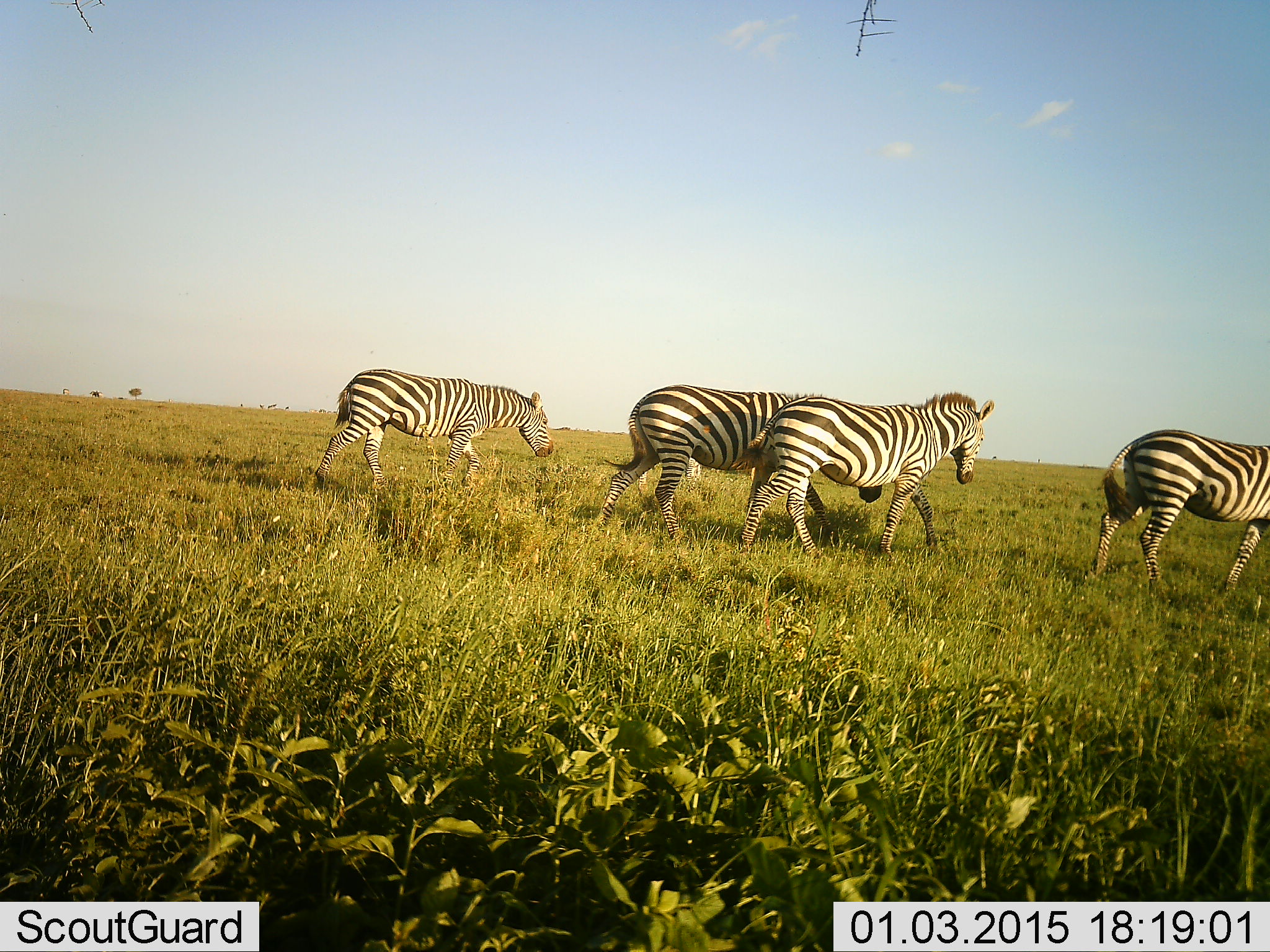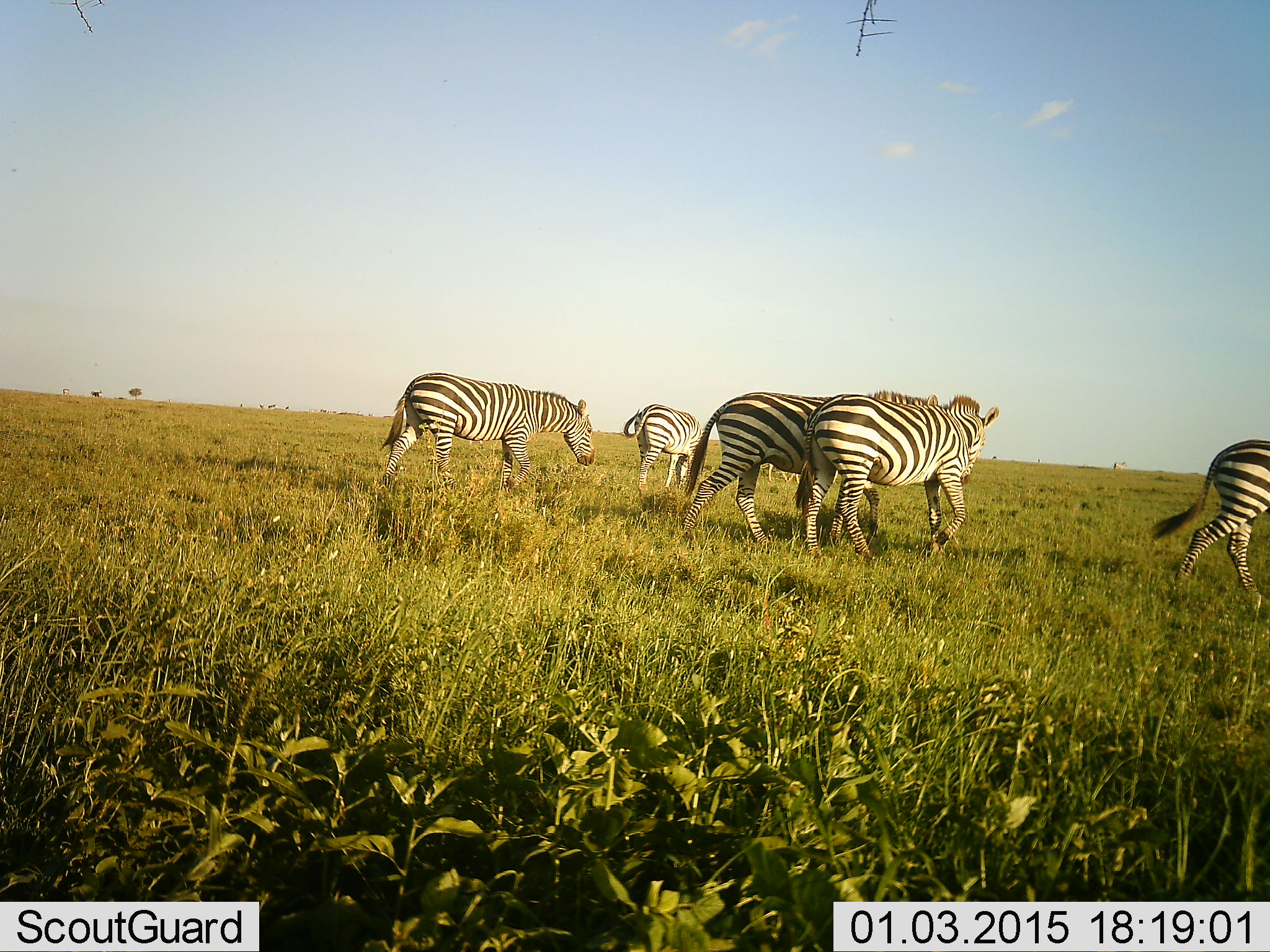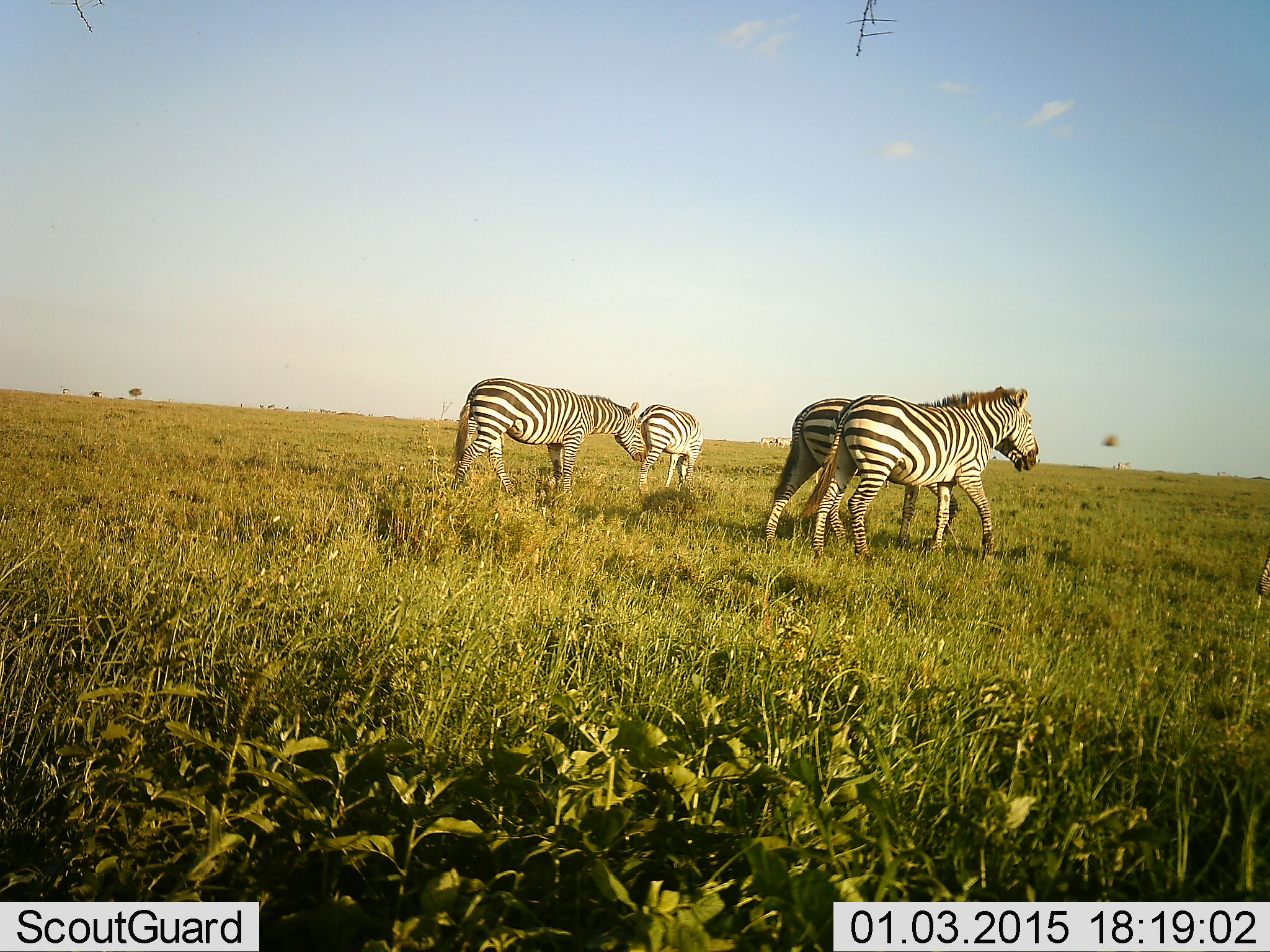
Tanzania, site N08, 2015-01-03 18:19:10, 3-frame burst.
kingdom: Animalia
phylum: Chordata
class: Mammalia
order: Perissodactyla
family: Equidae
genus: Equus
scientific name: Equus quagga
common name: plains zebra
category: zebra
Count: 5.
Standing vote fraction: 20%.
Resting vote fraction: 0%.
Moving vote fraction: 100%.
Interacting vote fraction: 10%.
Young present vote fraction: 0%.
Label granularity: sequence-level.